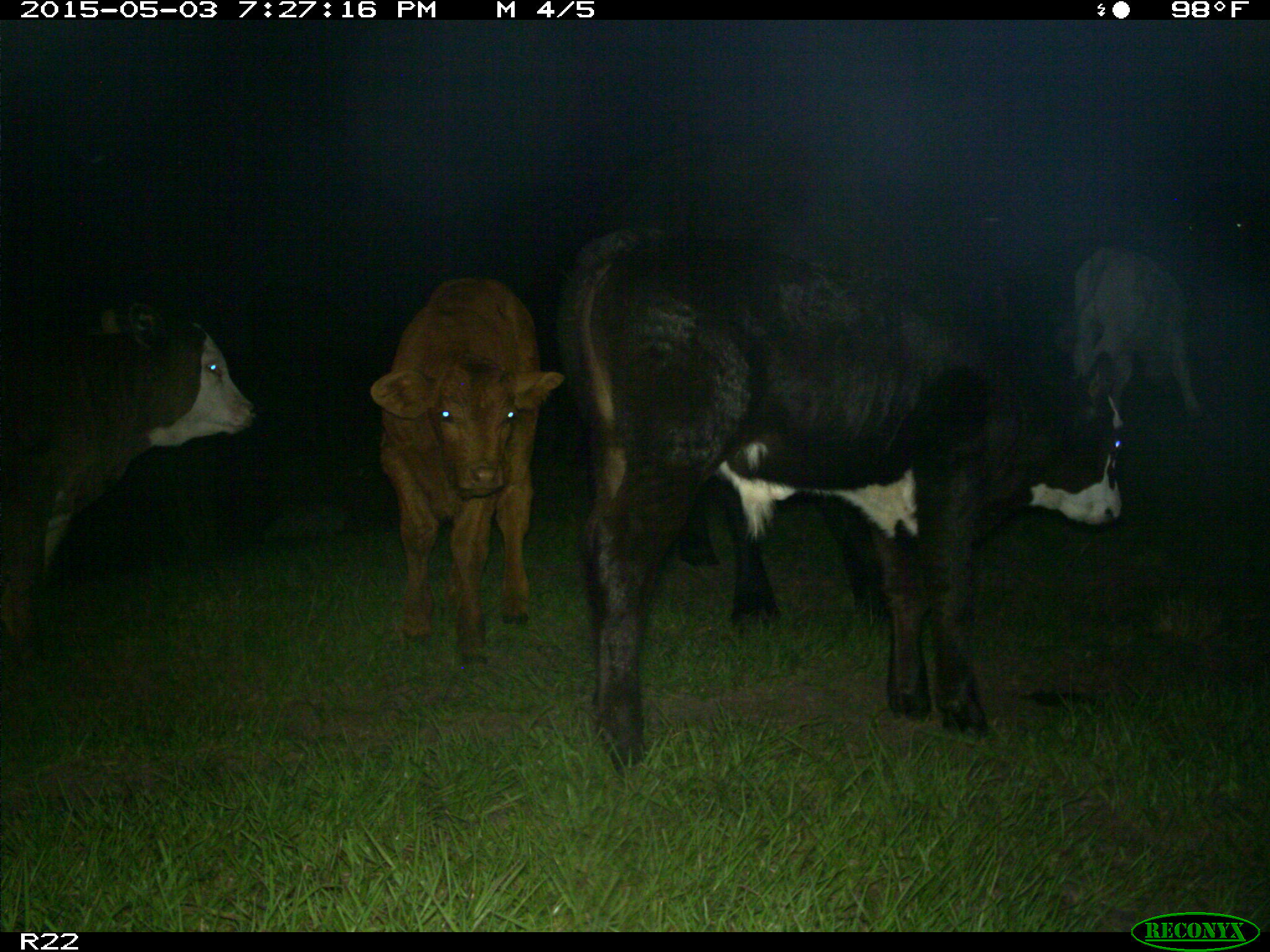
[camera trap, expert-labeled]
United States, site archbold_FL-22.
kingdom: Animalia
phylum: Chordata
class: Mammalia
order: Artiodactyla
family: Bovidae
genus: Bos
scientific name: Bos taurus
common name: domestic cow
Bos taurus (domestic cow).